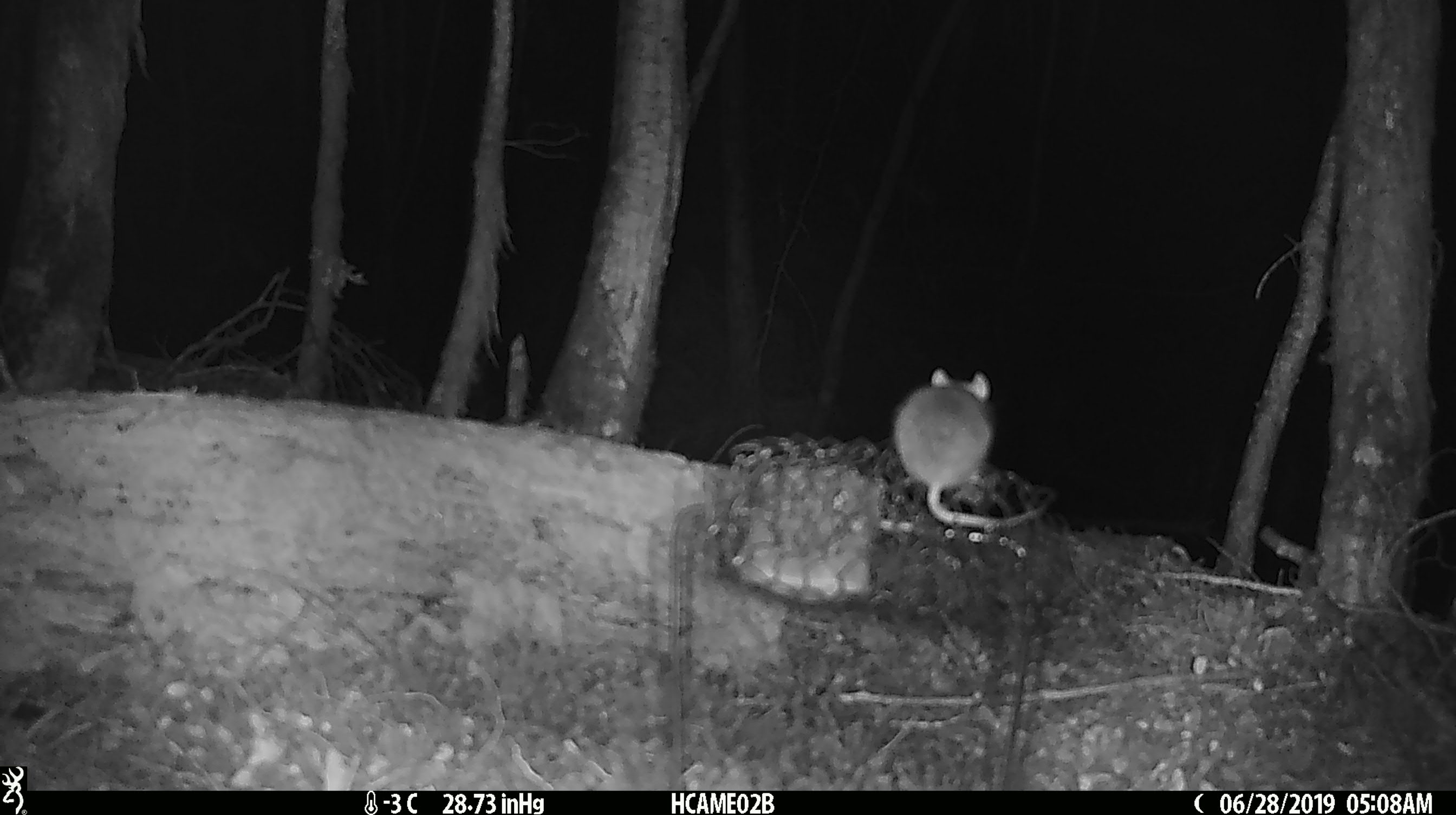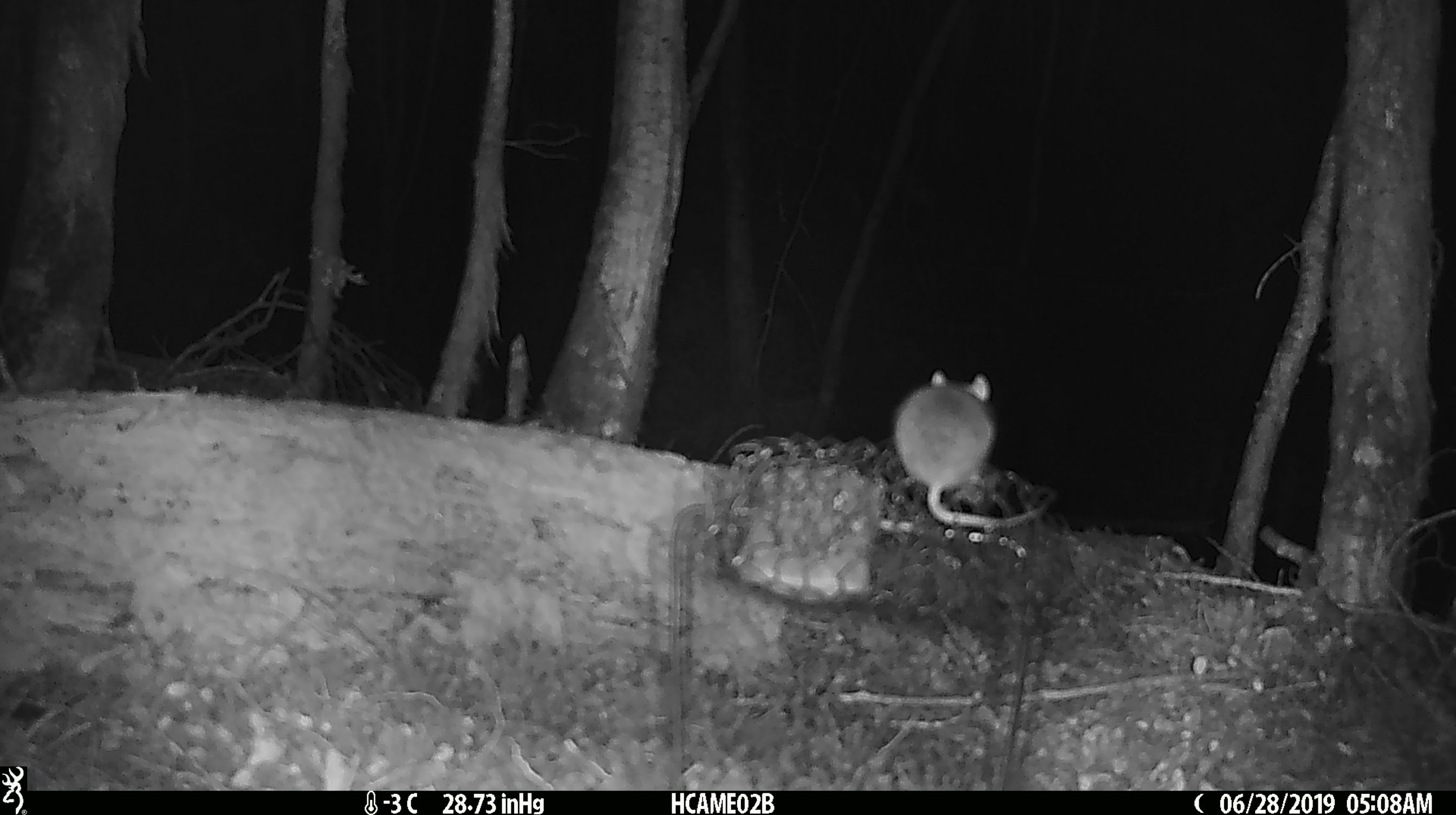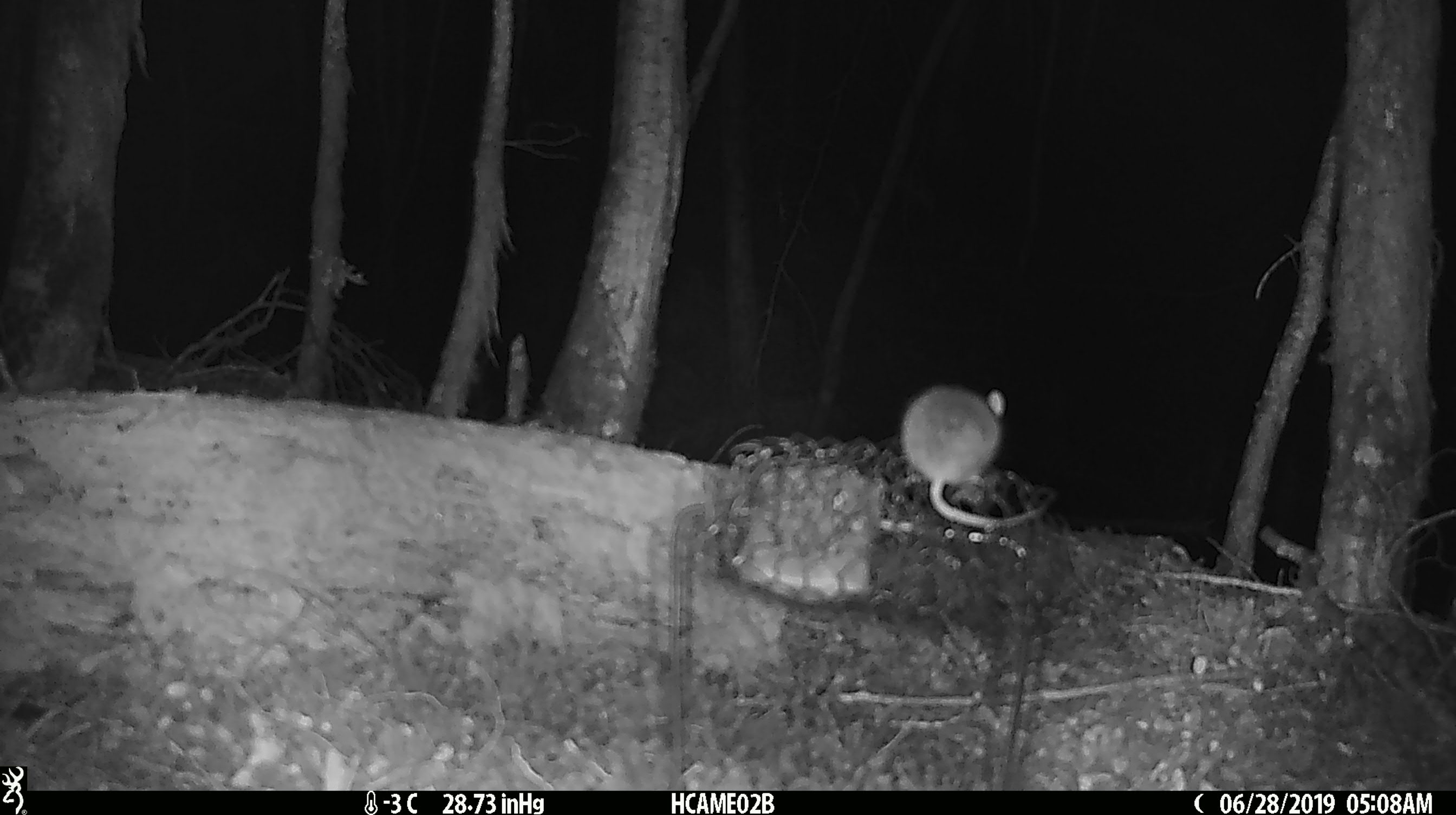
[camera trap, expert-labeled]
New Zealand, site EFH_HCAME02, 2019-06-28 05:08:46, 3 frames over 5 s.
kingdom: Animalia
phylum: Chordata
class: Mammalia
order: Rodentia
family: Muridae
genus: Mus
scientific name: Mus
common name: mouse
Mouse (Mus).